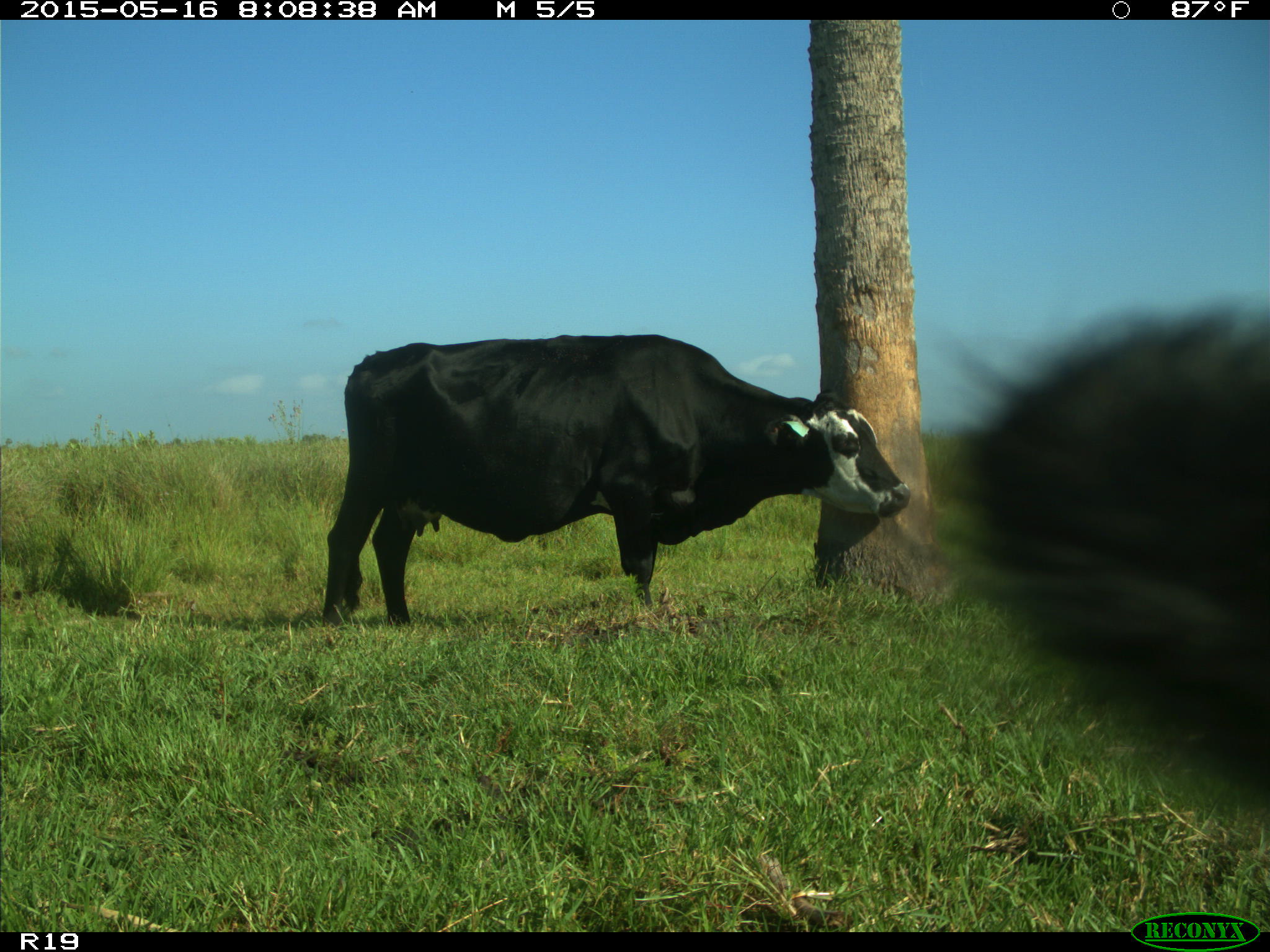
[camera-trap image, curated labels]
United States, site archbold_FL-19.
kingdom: Animalia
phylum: Chordata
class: Mammalia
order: Artiodactyla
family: Bovidae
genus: Bos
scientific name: Bos taurus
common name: domestic cow